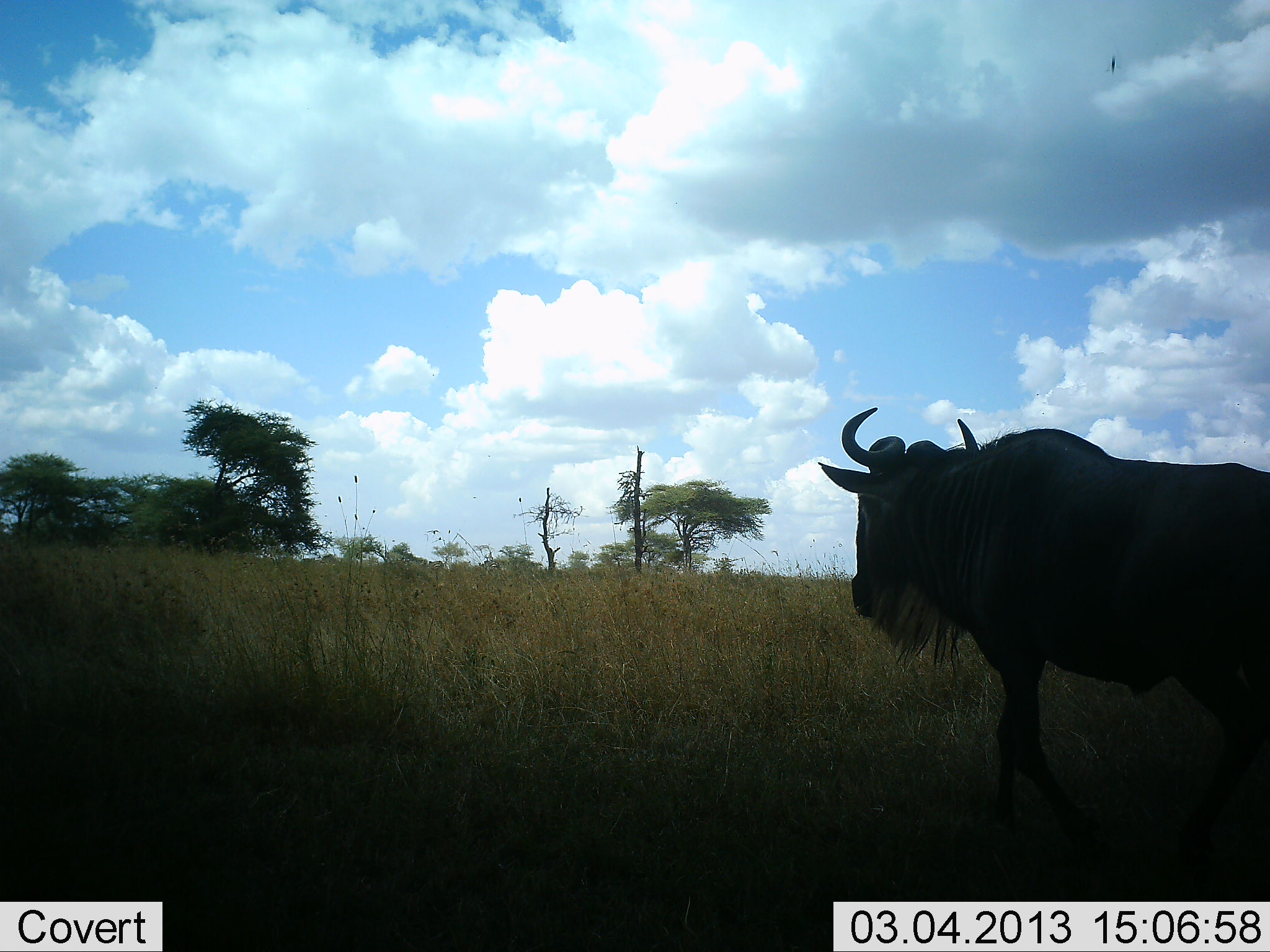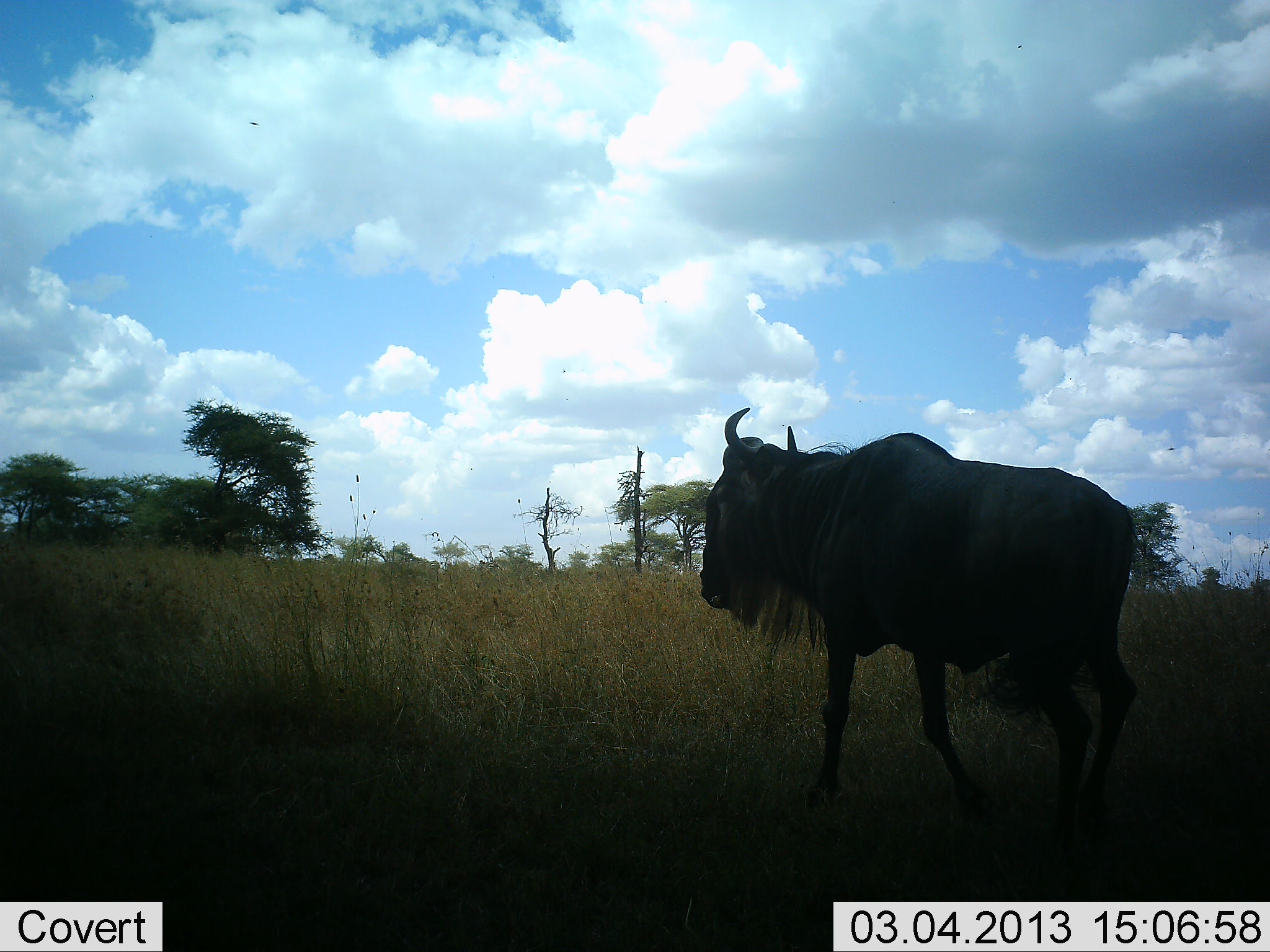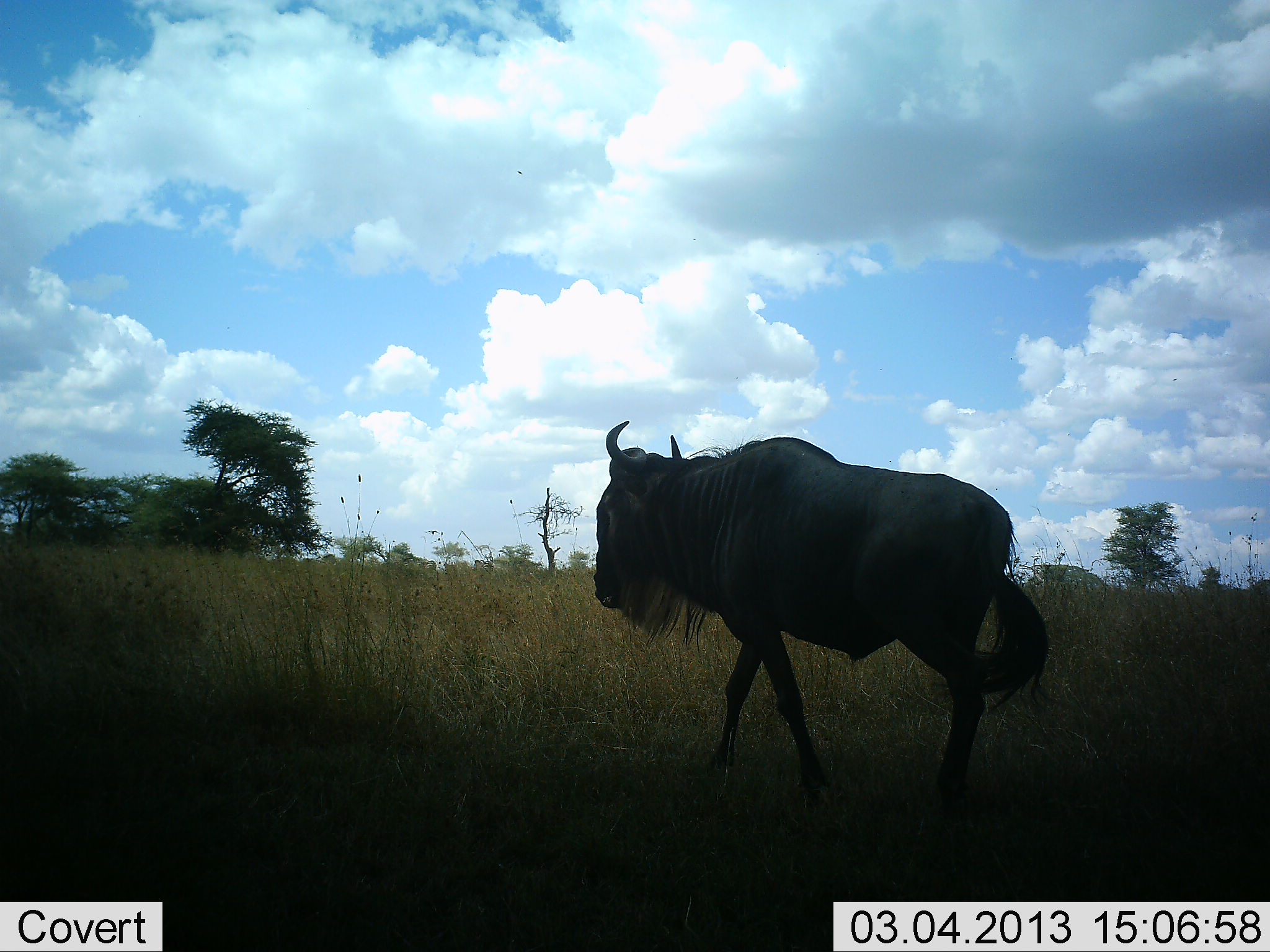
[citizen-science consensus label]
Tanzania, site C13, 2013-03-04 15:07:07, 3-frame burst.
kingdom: Animalia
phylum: Chordata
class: Mammalia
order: Artiodactyla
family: Bovidae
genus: Connochaetes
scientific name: Connochaetes taurinus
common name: blue wildebeest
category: wildebeest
Wildebeest (blue wildebeest) (Connochaetes taurinus), count 1. Behavior (volunteer vote fractions): standing 4%, resting 4%, moving 92%, interacting 0%. Young present (vote fraction): 0%. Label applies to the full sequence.